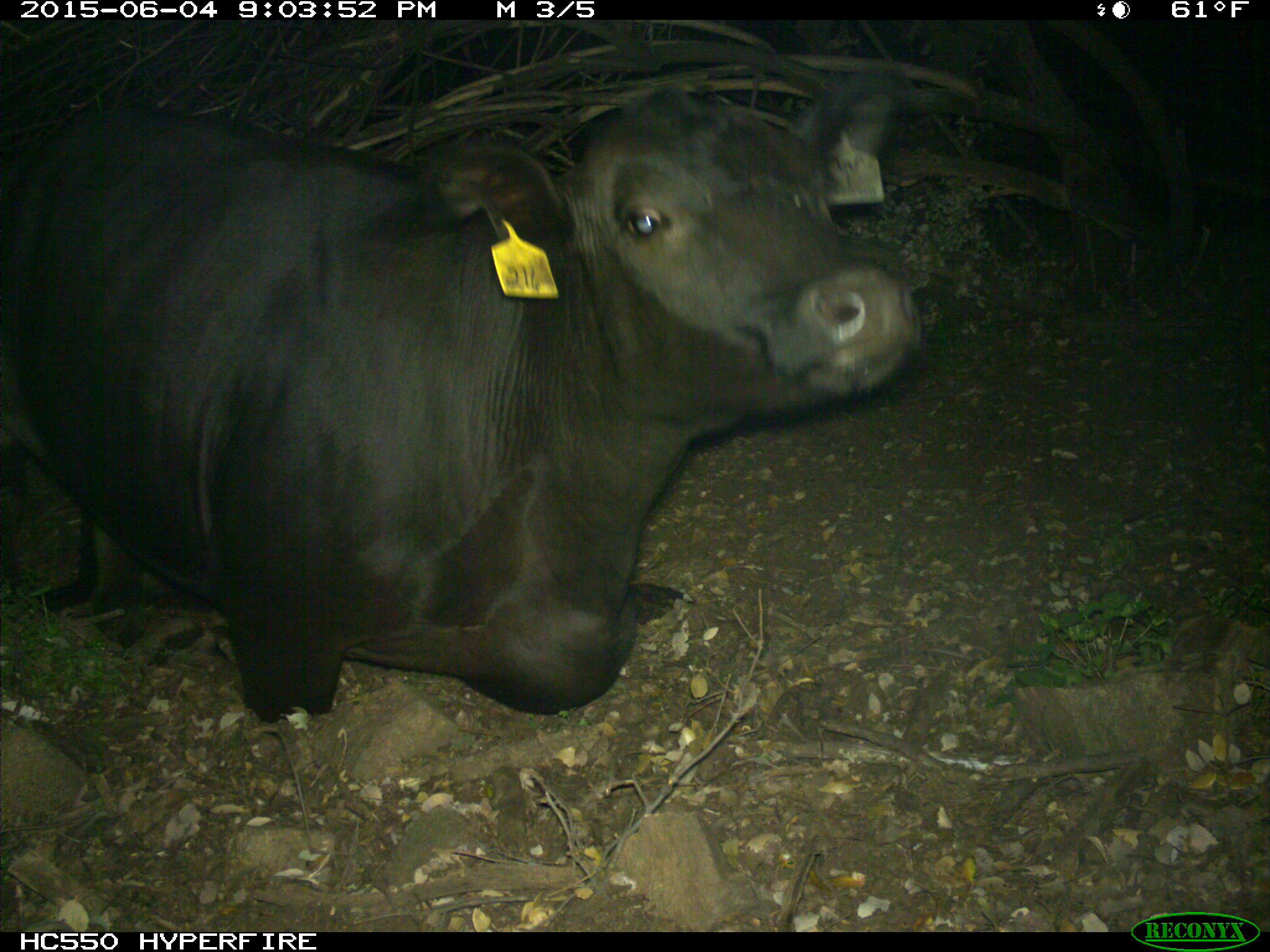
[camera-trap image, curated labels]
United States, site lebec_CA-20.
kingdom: Animalia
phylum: Chordata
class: Mammalia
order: Artiodactyla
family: Bovidae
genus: Bos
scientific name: Bos taurus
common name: domestic cow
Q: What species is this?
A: Bos taurus (domestic cow).